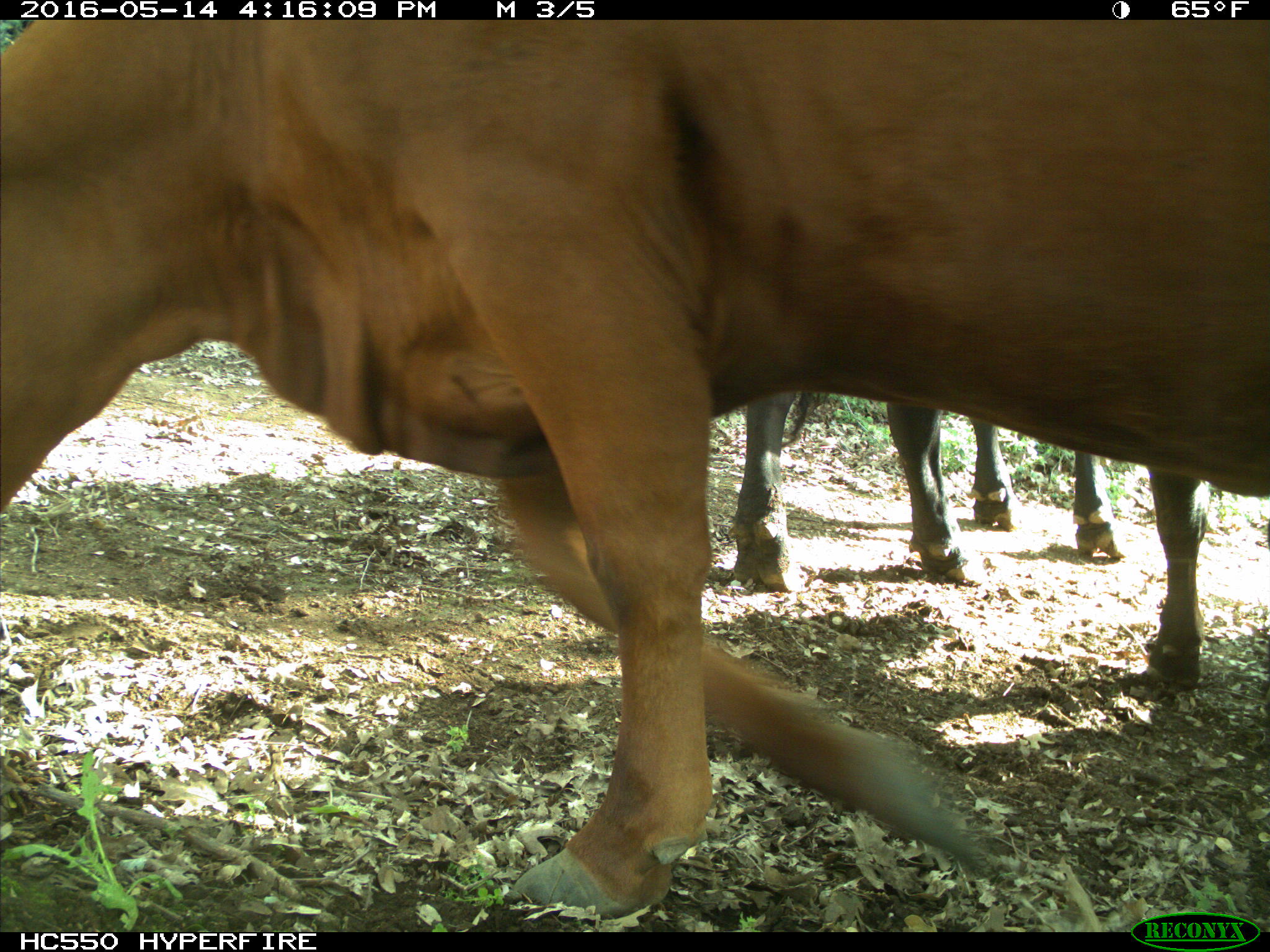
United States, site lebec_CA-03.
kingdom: Animalia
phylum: Chordata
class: Mammalia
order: Artiodactyla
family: Bovidae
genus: Bos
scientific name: Bos taurus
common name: domestic cow